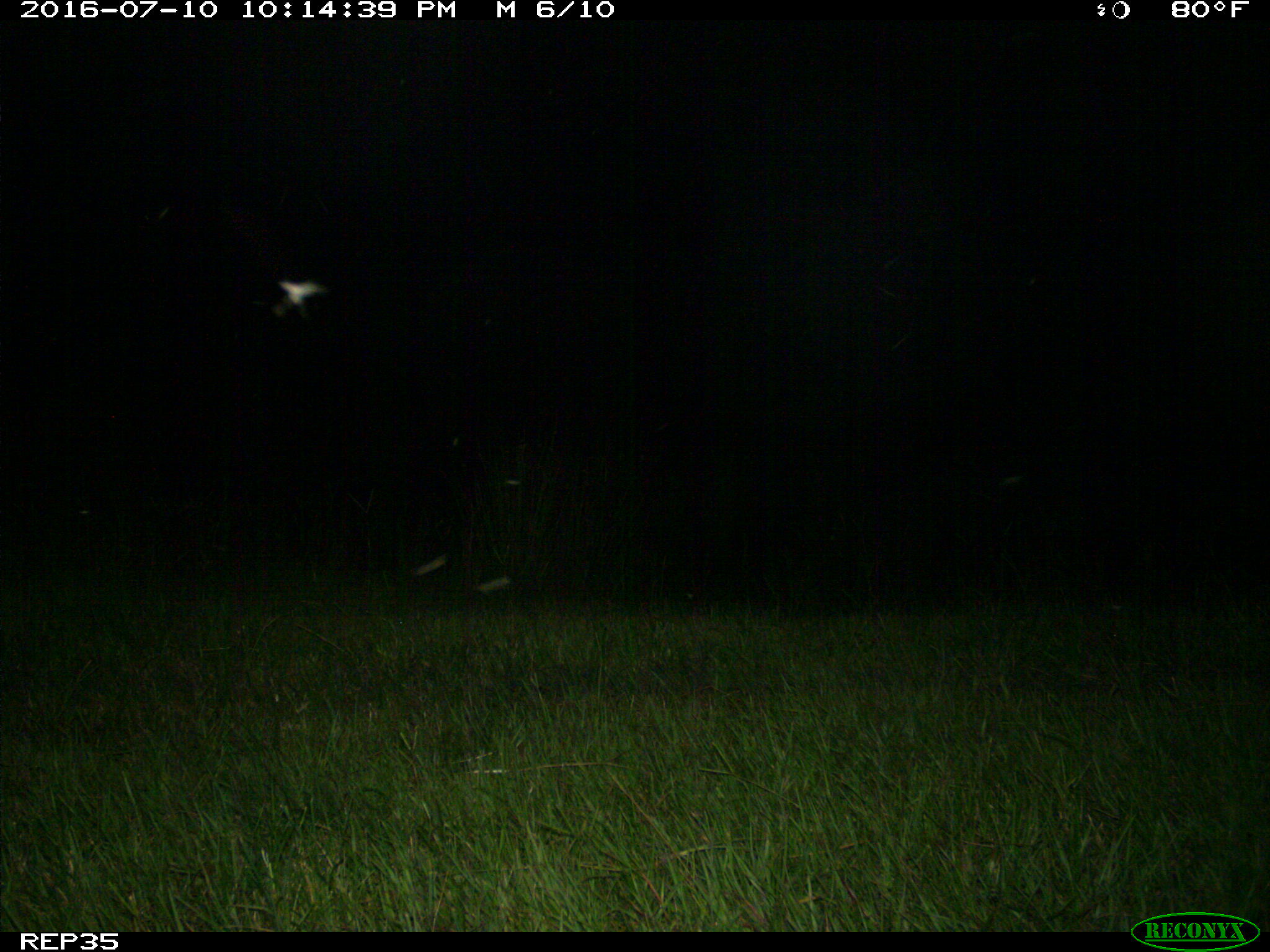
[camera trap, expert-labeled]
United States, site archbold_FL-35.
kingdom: Animalia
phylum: Chordata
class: Mammalia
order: Artiodactyla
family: Bovidae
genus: Bos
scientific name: Bos taurus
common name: domestic cow